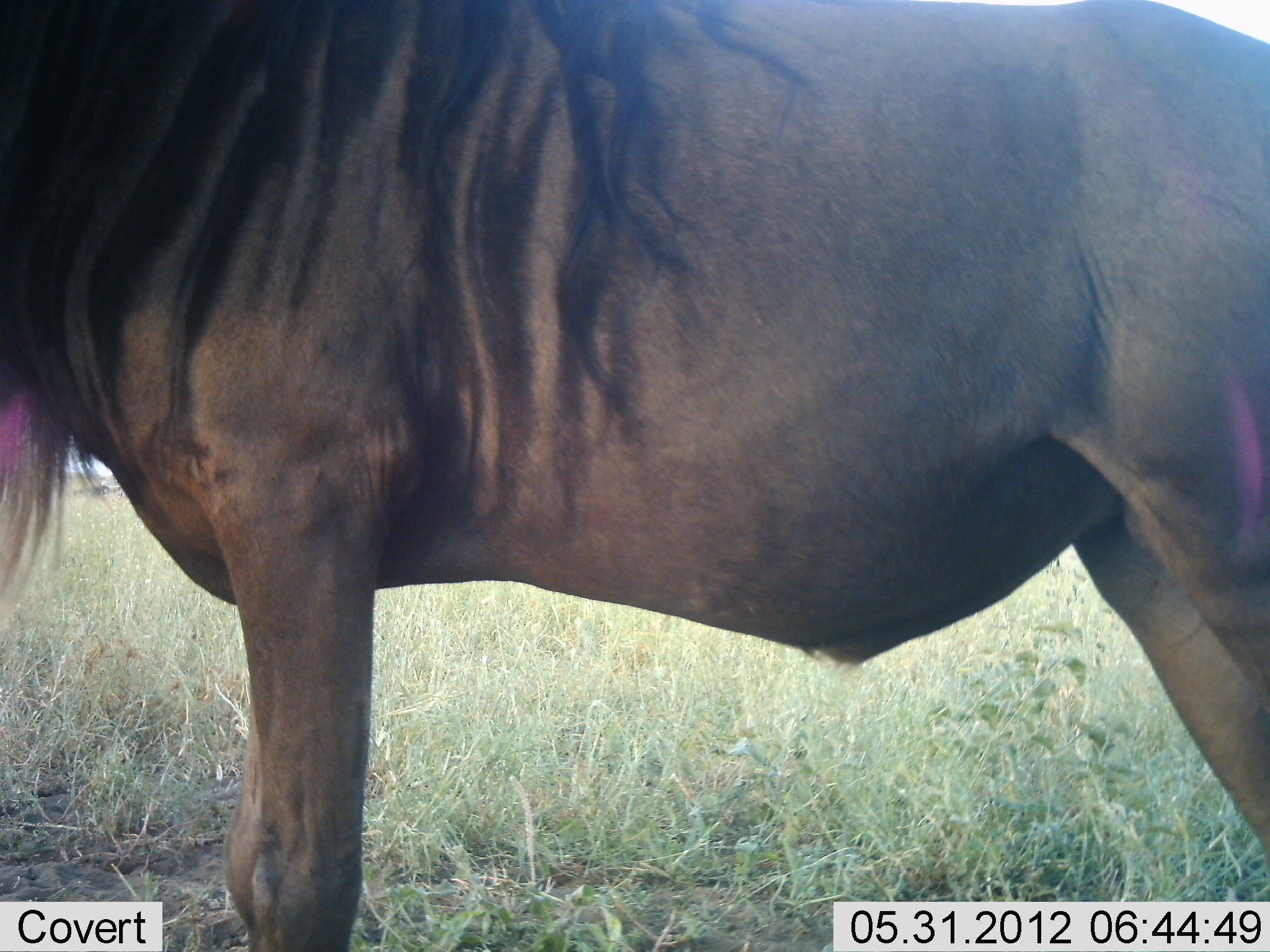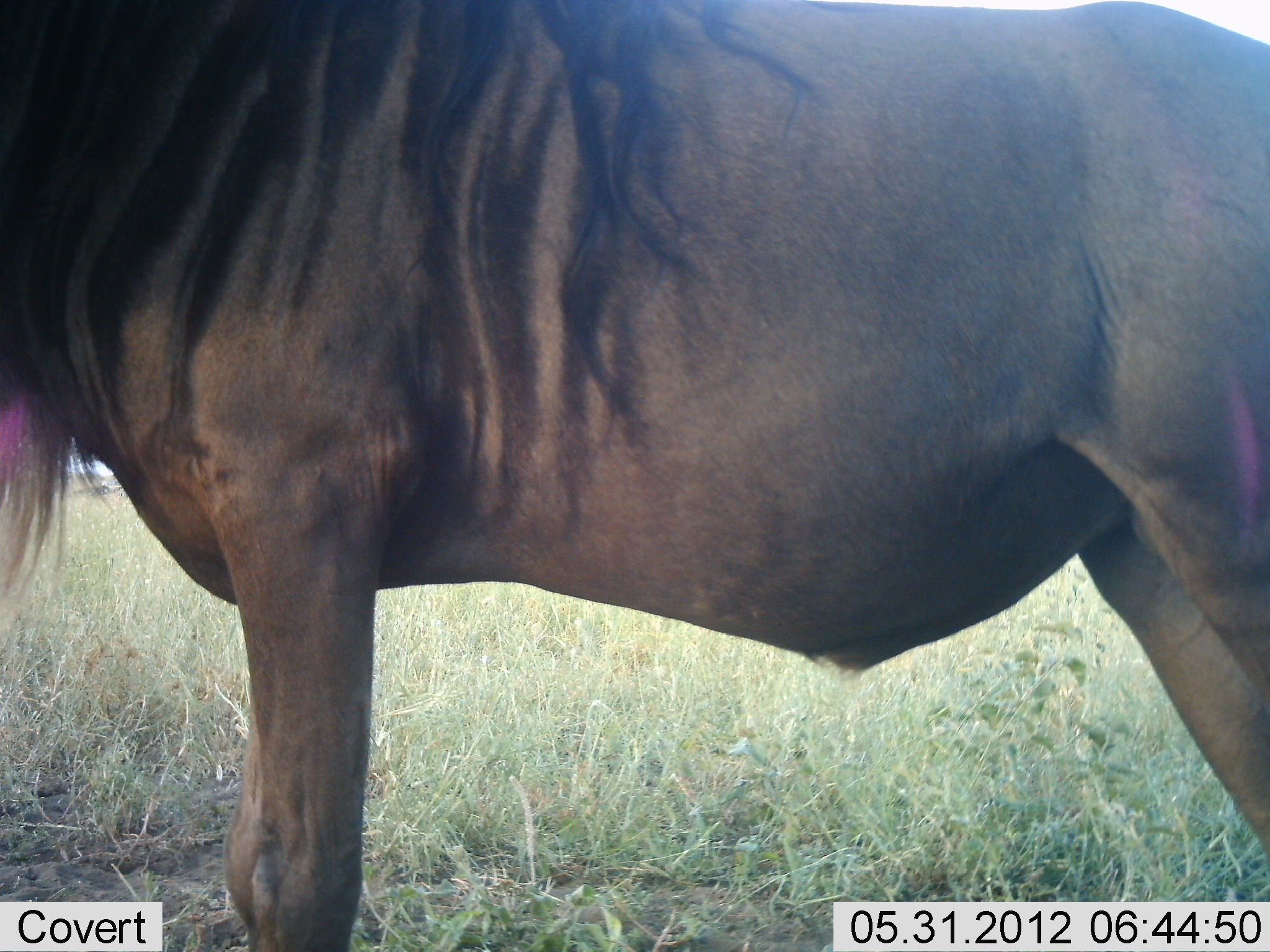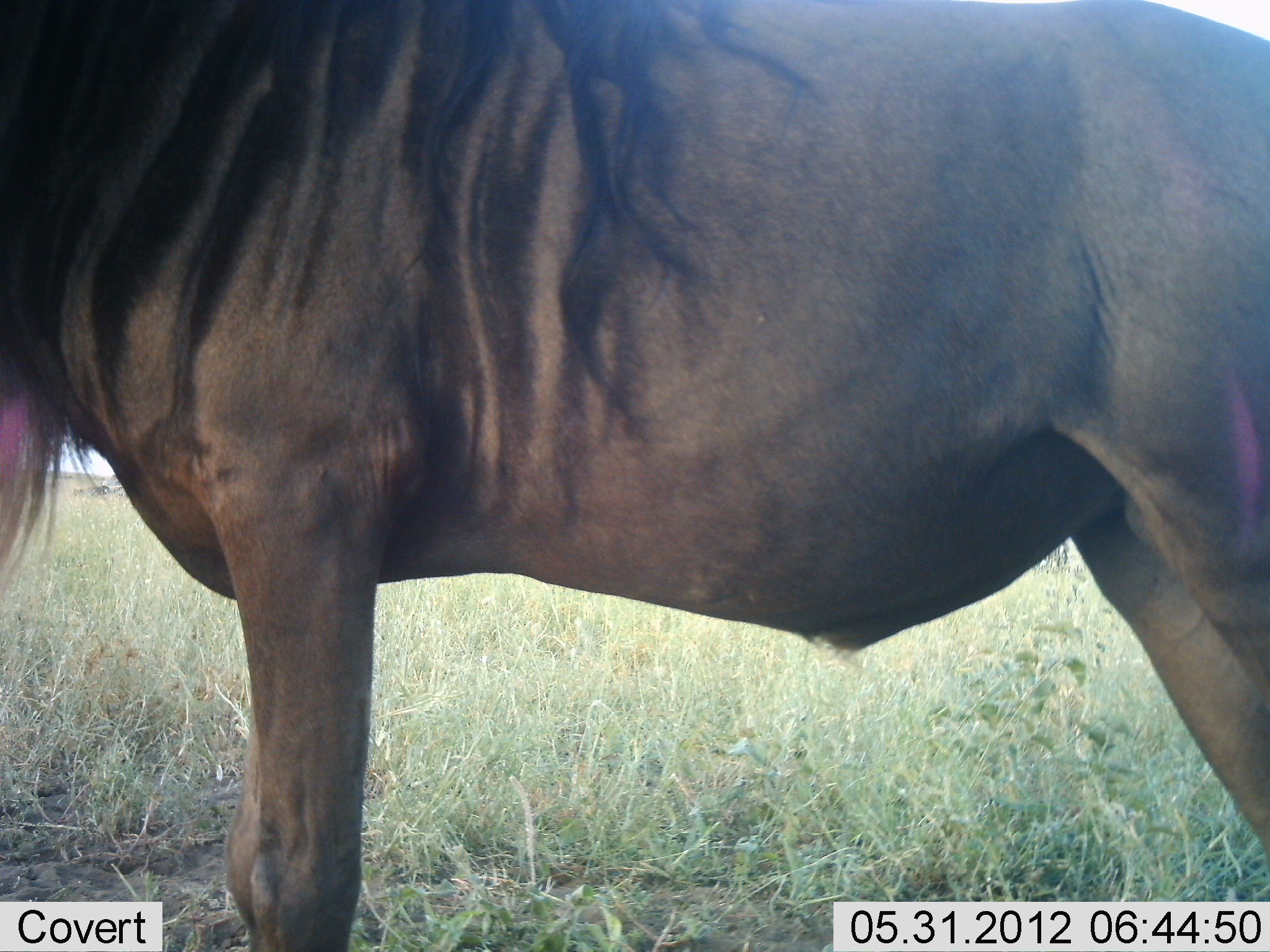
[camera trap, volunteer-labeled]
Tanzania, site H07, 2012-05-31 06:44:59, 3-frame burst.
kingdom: Animalia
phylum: Chordata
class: Mammalia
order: Artiodactyla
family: Bovidae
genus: Connochaetes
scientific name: Connochaetes taurinus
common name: blue wildebeest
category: wildebeest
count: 1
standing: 100%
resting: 0%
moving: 0%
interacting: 0%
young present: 0%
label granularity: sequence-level